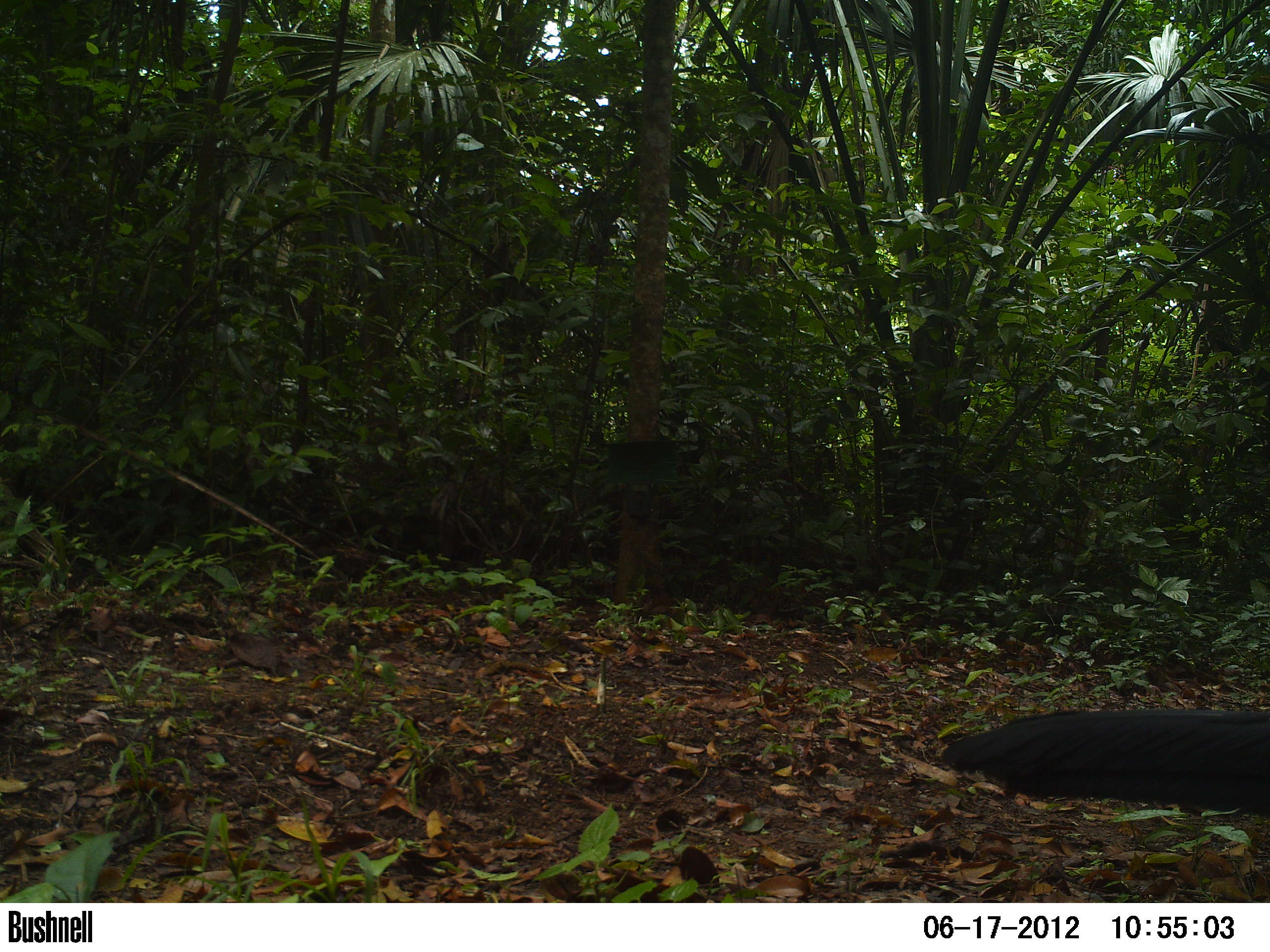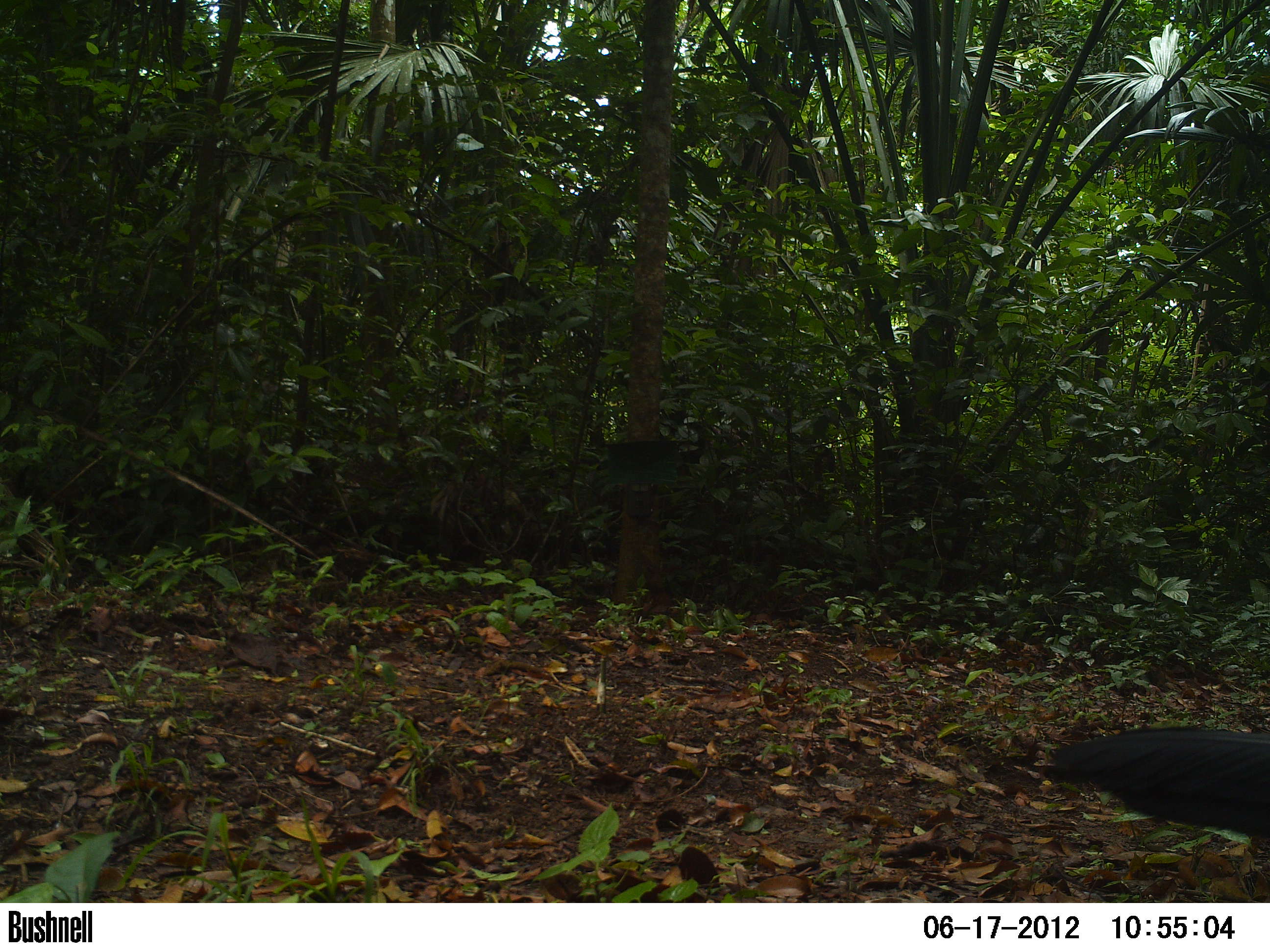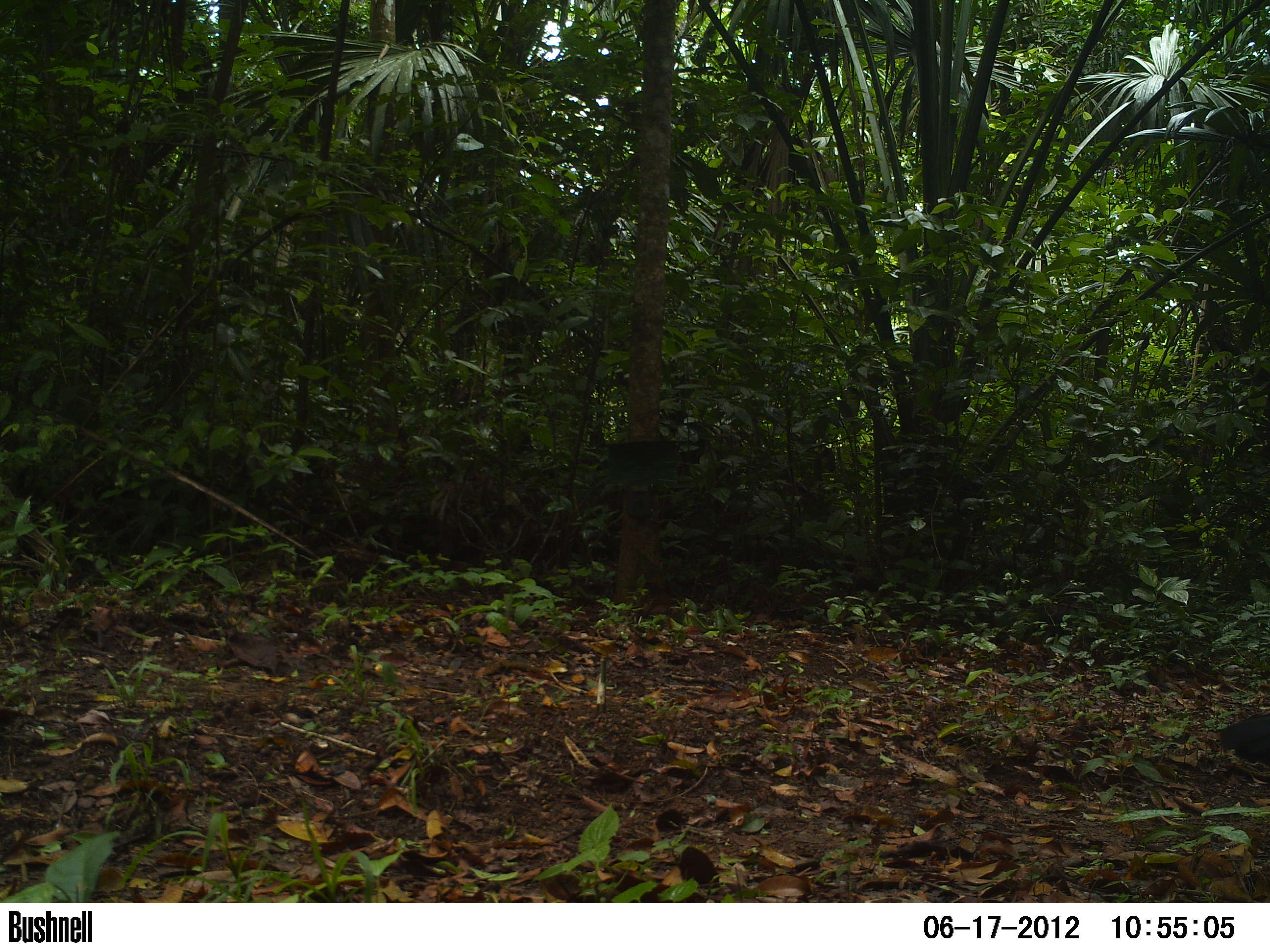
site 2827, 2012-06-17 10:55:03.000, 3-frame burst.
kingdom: Animalia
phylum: Chordata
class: Aves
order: Galliformes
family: Cracidae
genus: Crax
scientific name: Crax rubra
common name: great curassow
Crax rubra (great curassow), count 1, age adult, sex male.